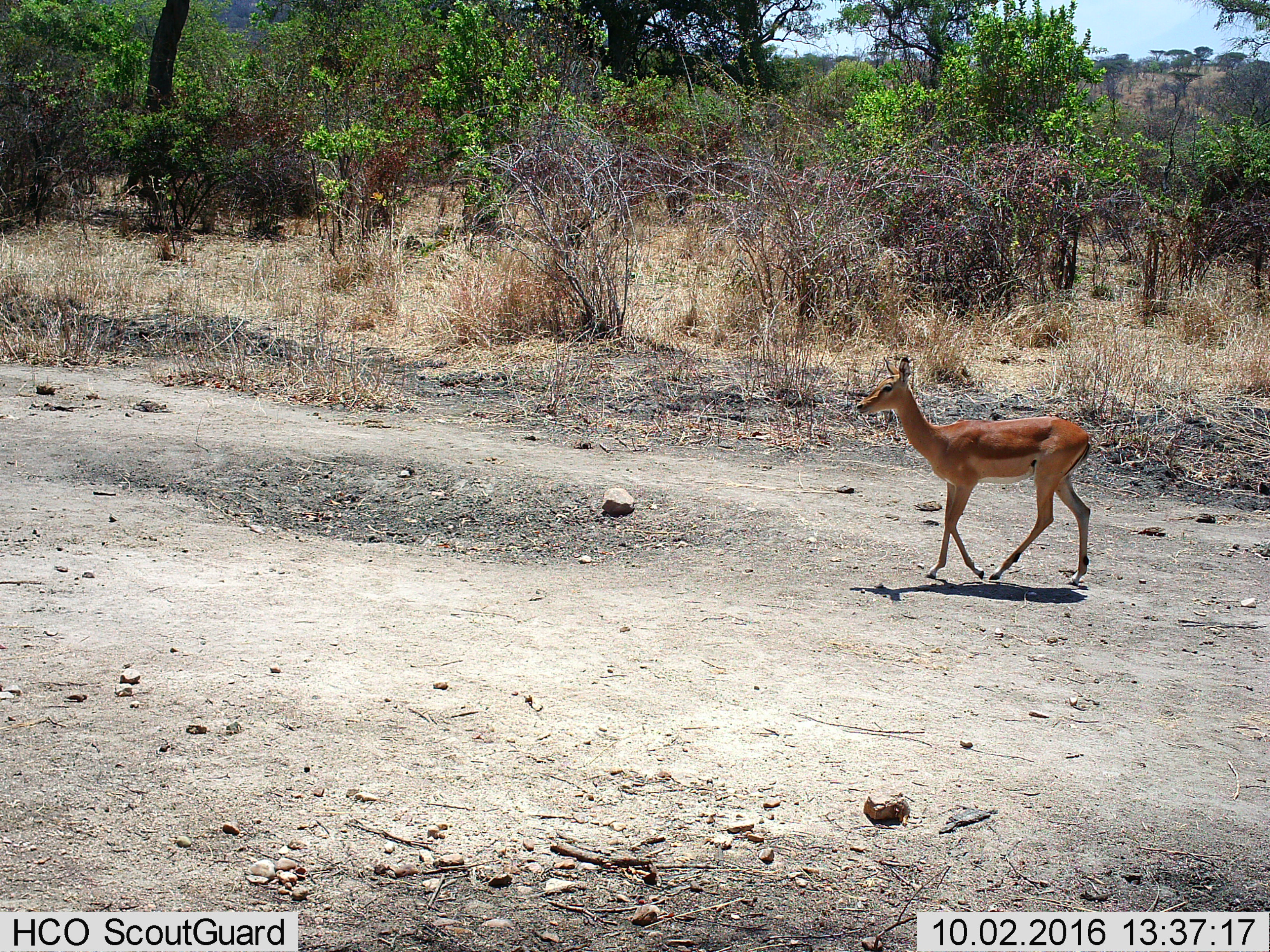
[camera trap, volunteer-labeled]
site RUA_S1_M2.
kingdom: Animalia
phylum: Chordata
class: Mammalia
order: Artiodactyla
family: Bovidae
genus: Aepyceros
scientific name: Aepyceros melampus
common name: impala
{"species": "impala (Aepyceros melampus)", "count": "1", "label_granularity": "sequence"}